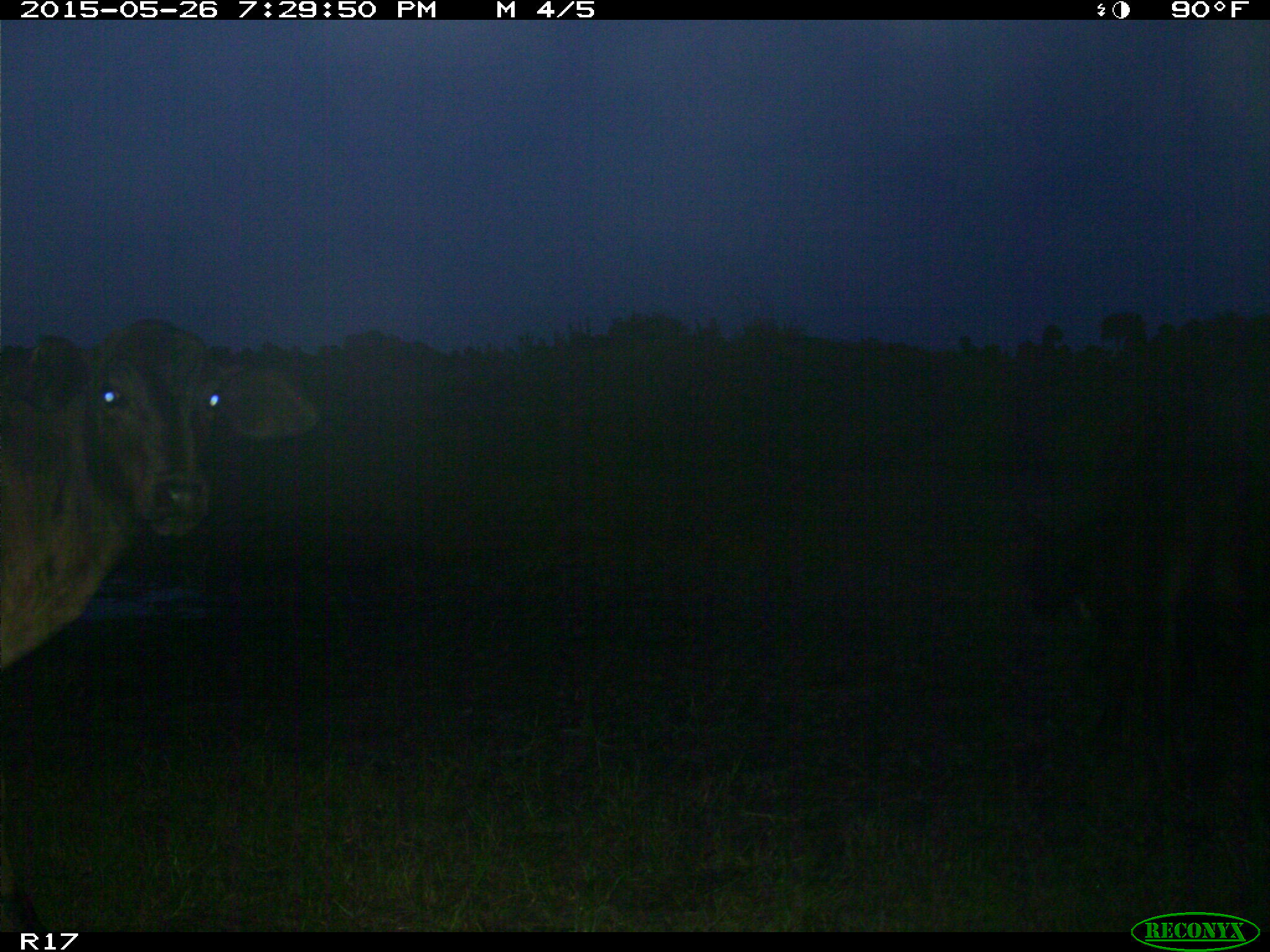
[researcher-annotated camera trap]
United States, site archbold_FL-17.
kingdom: Animalia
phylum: Chordata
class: Mammalia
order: Artiodactyla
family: Bovidae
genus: Bos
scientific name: Bos taurus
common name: domestic cow